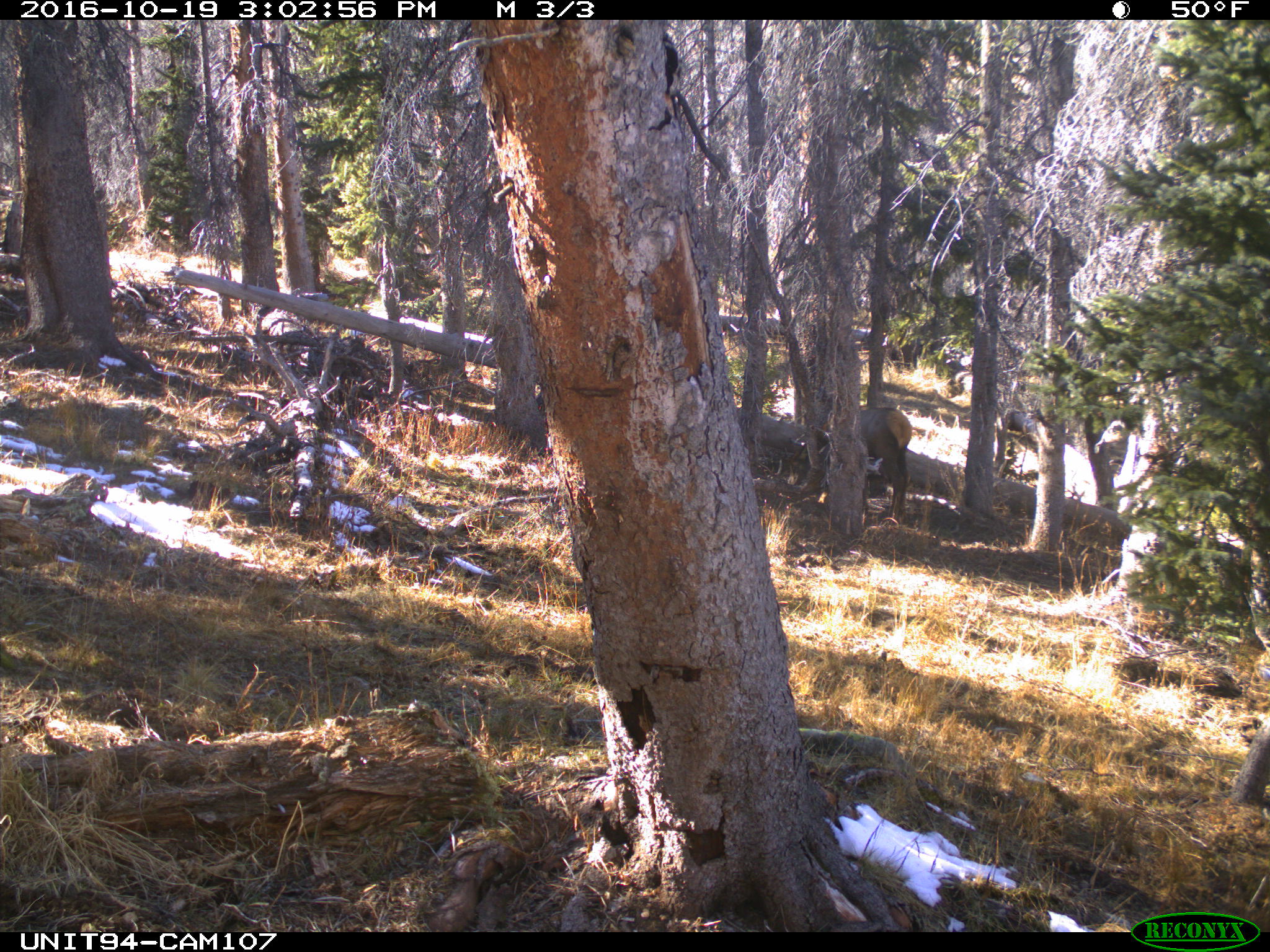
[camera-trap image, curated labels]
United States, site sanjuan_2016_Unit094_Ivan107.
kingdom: Animalia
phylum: Chordata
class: Mammalia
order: Artiodactyla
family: Cervidae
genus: Cervus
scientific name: Cervus elaphus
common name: red deer